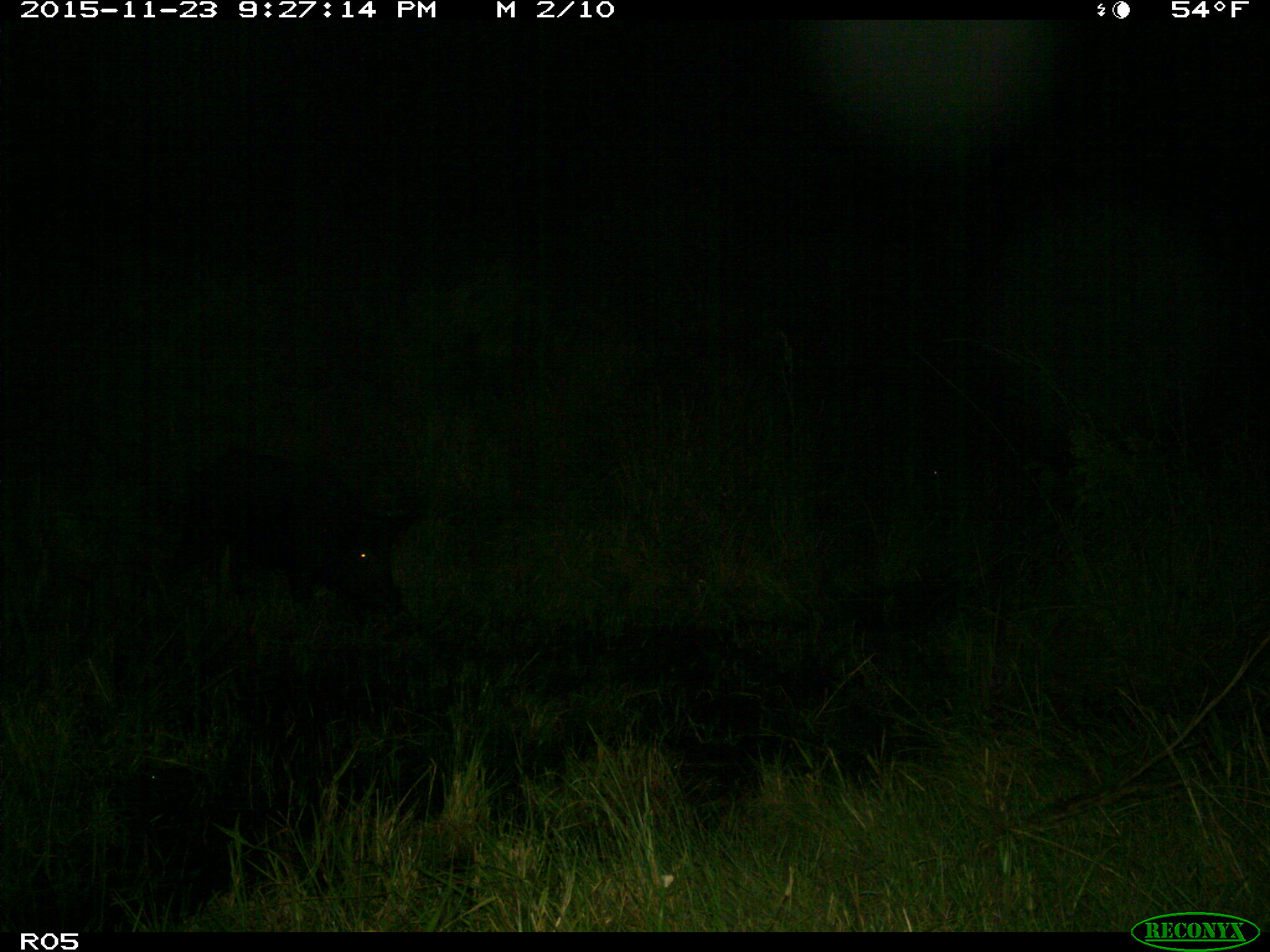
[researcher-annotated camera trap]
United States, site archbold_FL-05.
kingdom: Animalia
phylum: Chordata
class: Mammalia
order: Artiodactyla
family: Suidae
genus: Sus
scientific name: Sus scrofa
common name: wild boar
Sus scrofa (wild boar).